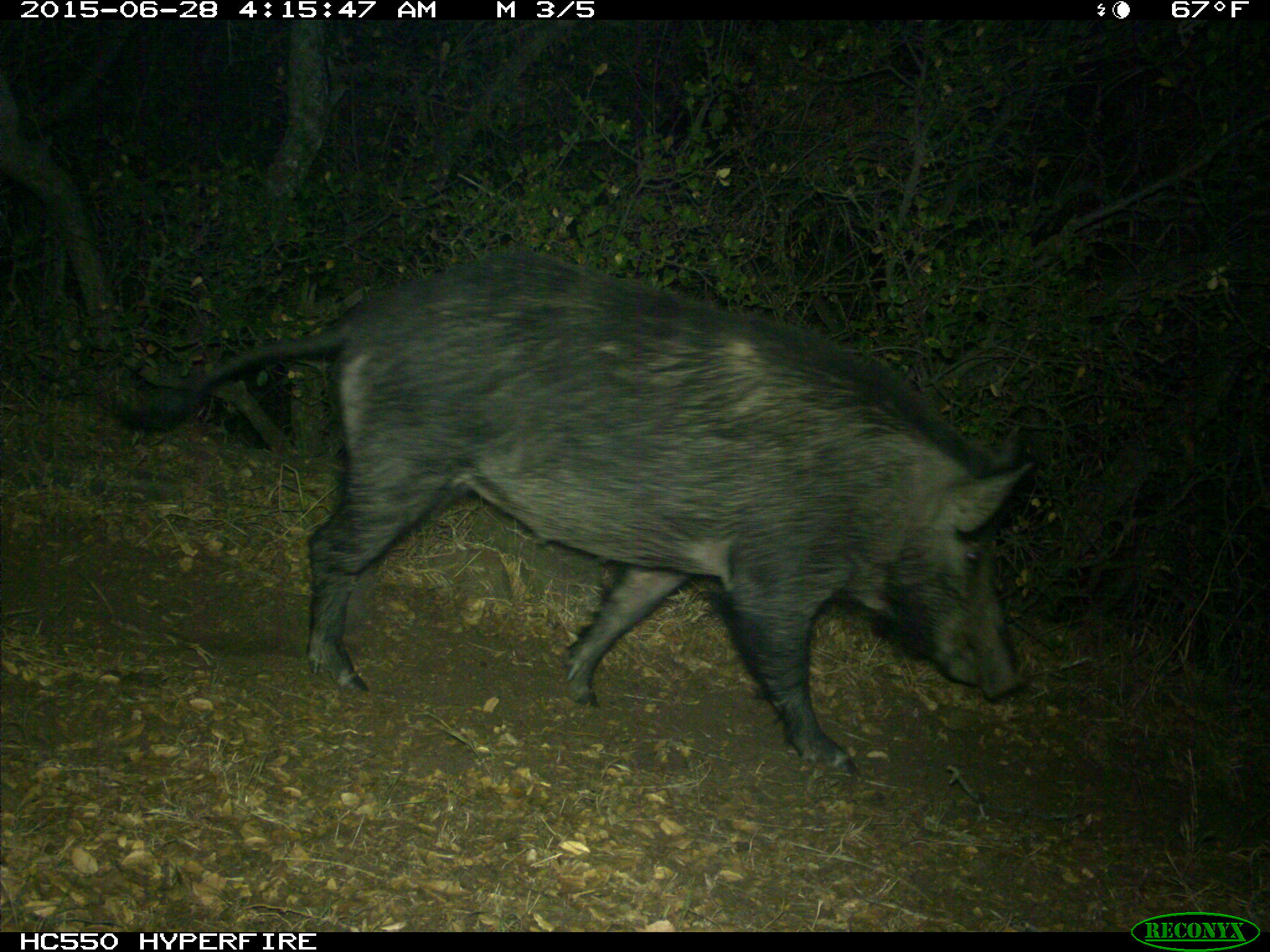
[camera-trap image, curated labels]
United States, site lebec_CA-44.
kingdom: Animalia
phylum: Chordata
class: Mammalia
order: Artiodactyla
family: Suidae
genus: Sus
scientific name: Sus scrofa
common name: wild boar